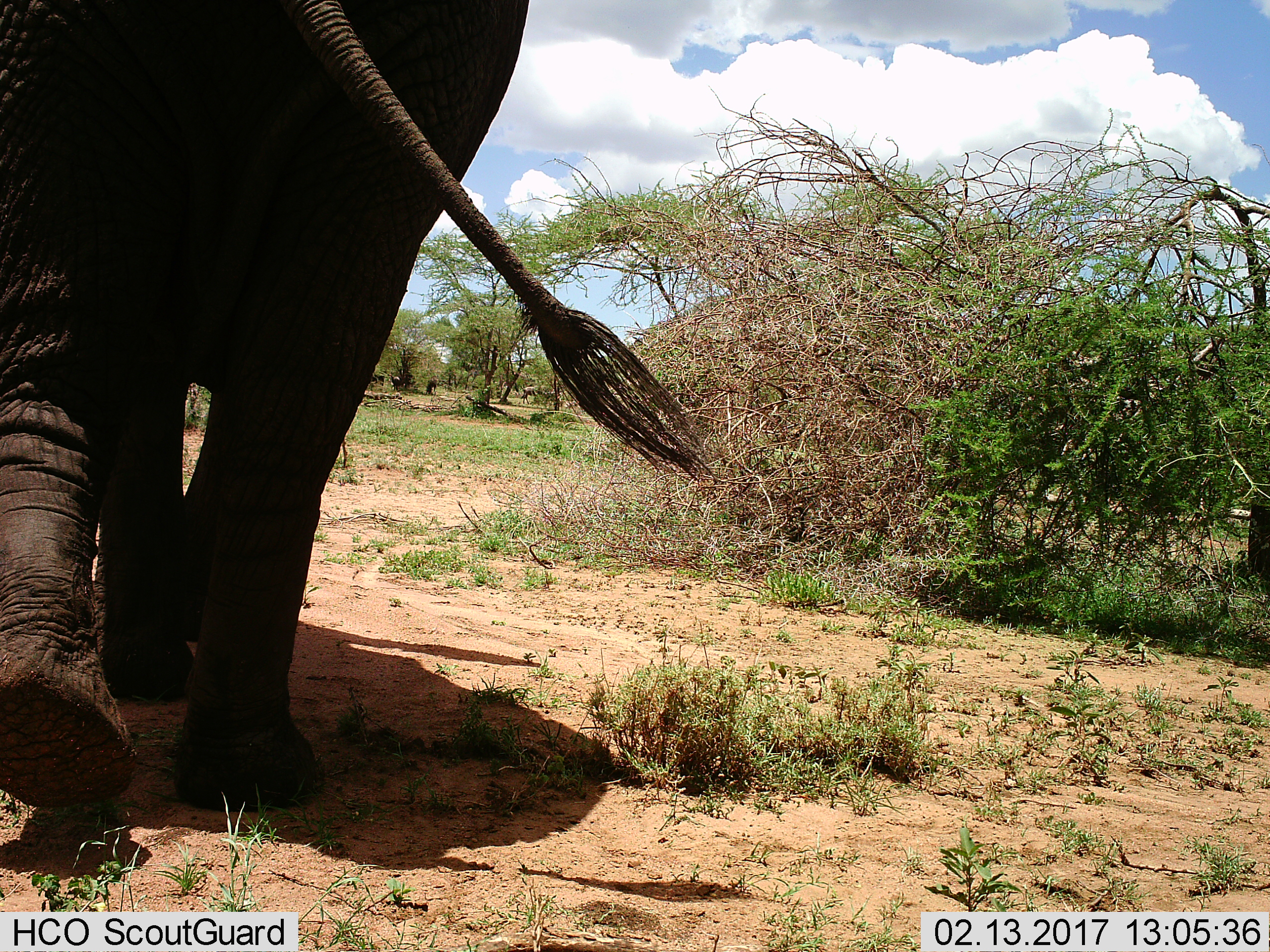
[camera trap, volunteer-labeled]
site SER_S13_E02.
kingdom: Animalia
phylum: Chordata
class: Mammalia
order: Proboscidea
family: Elephantidae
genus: Loxodonta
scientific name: Loxodonta africana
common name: african bush elephant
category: elephant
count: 1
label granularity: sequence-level